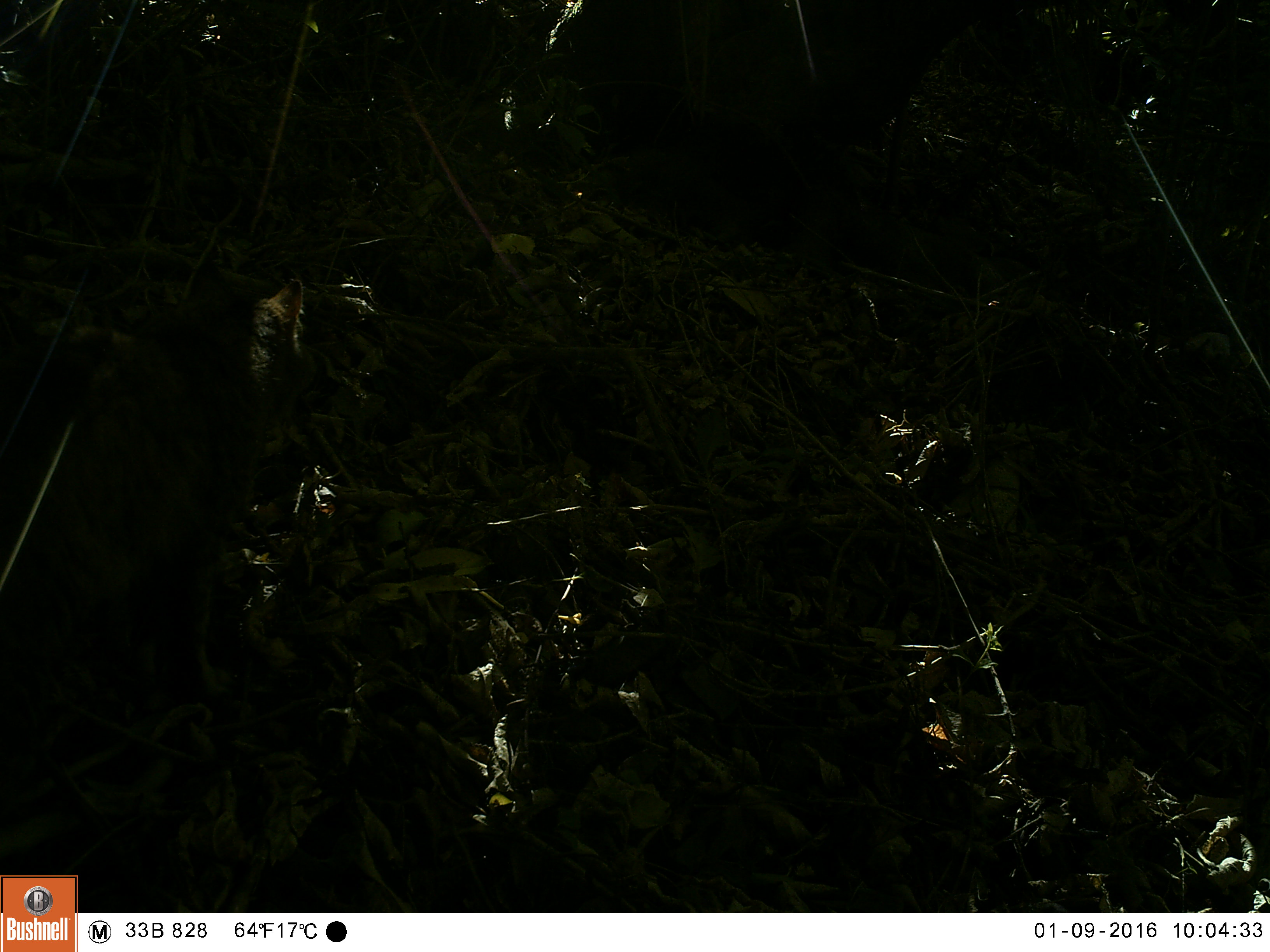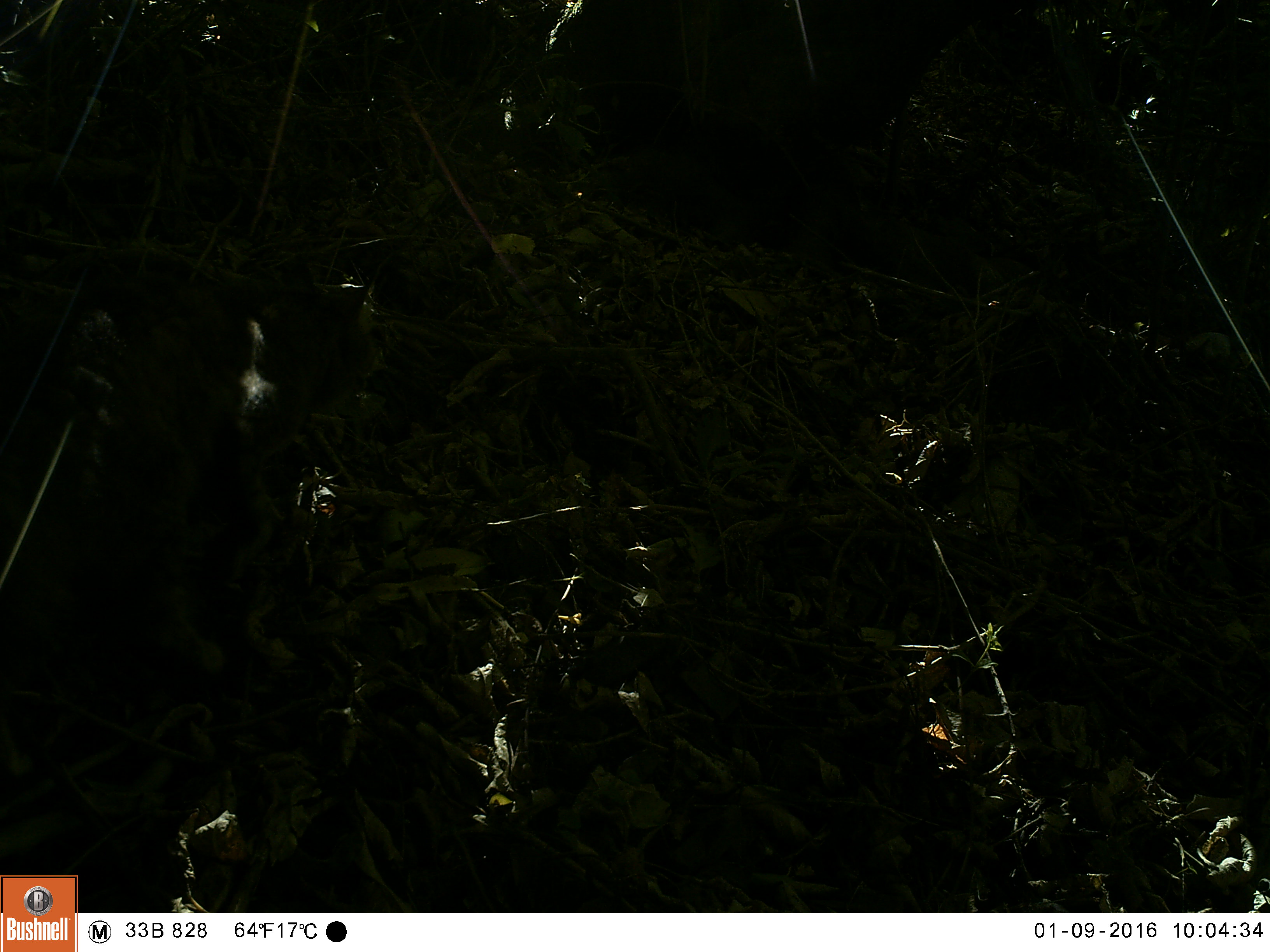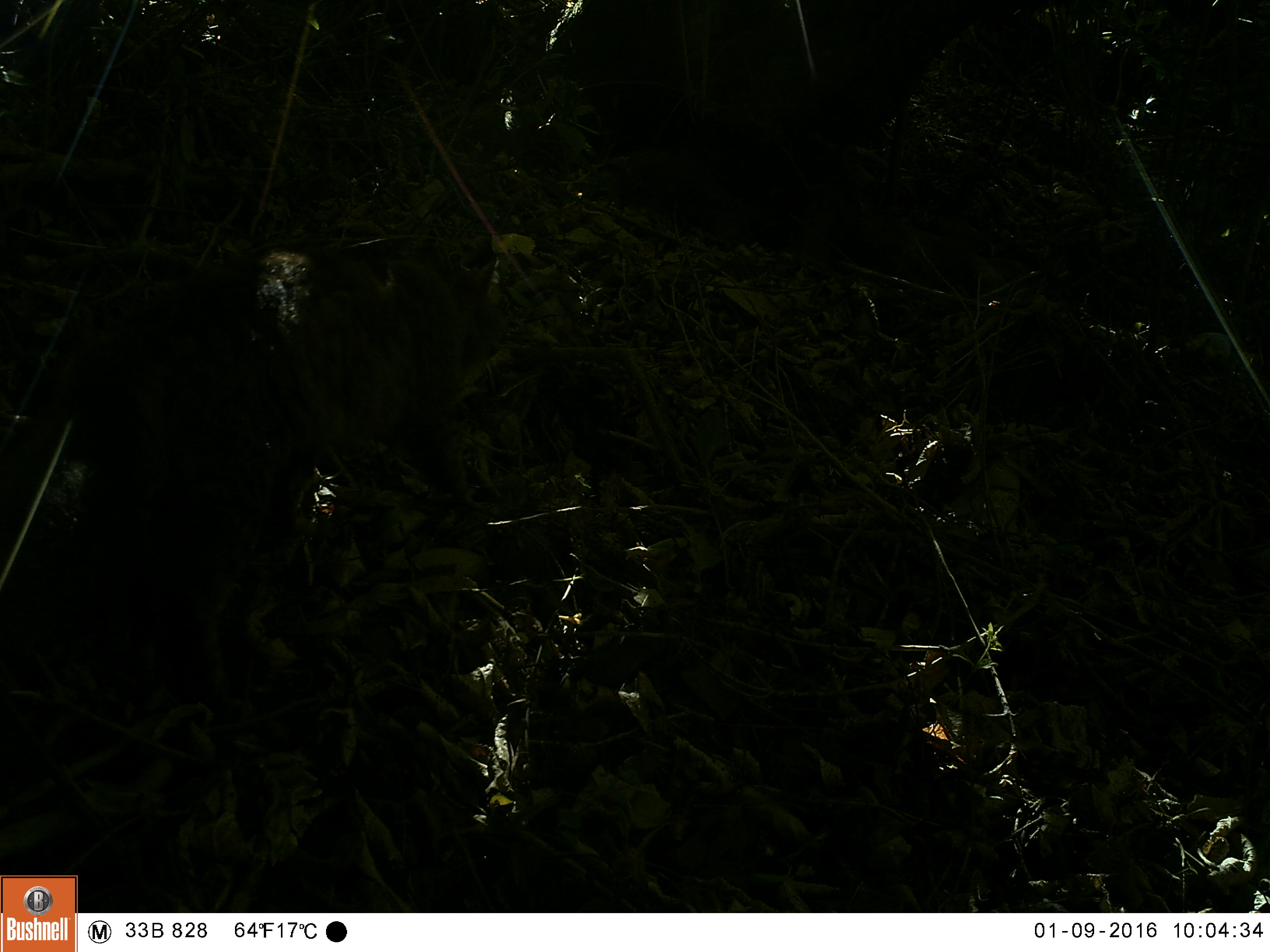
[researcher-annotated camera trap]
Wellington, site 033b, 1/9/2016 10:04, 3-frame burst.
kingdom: Animalia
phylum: Chordata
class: Mammalia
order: Carnivora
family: Felidae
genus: Felis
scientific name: Felis catus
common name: cat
Cat (Felis catus).